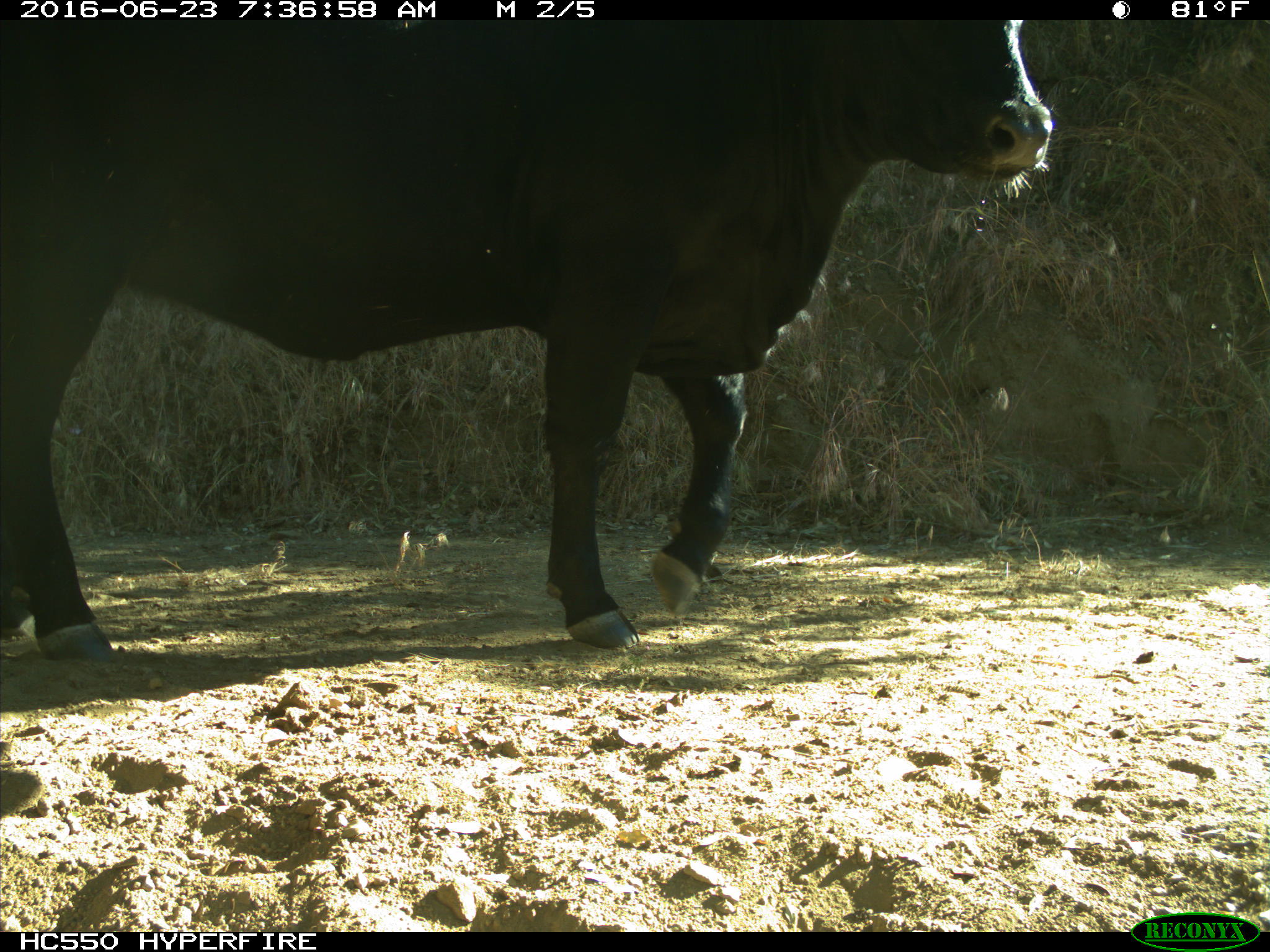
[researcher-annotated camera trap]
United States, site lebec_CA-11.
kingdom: Animalia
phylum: Chordata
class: Mammalia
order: Artiodactyla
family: Bovidae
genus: Bos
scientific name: Bos taurus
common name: domestic cow